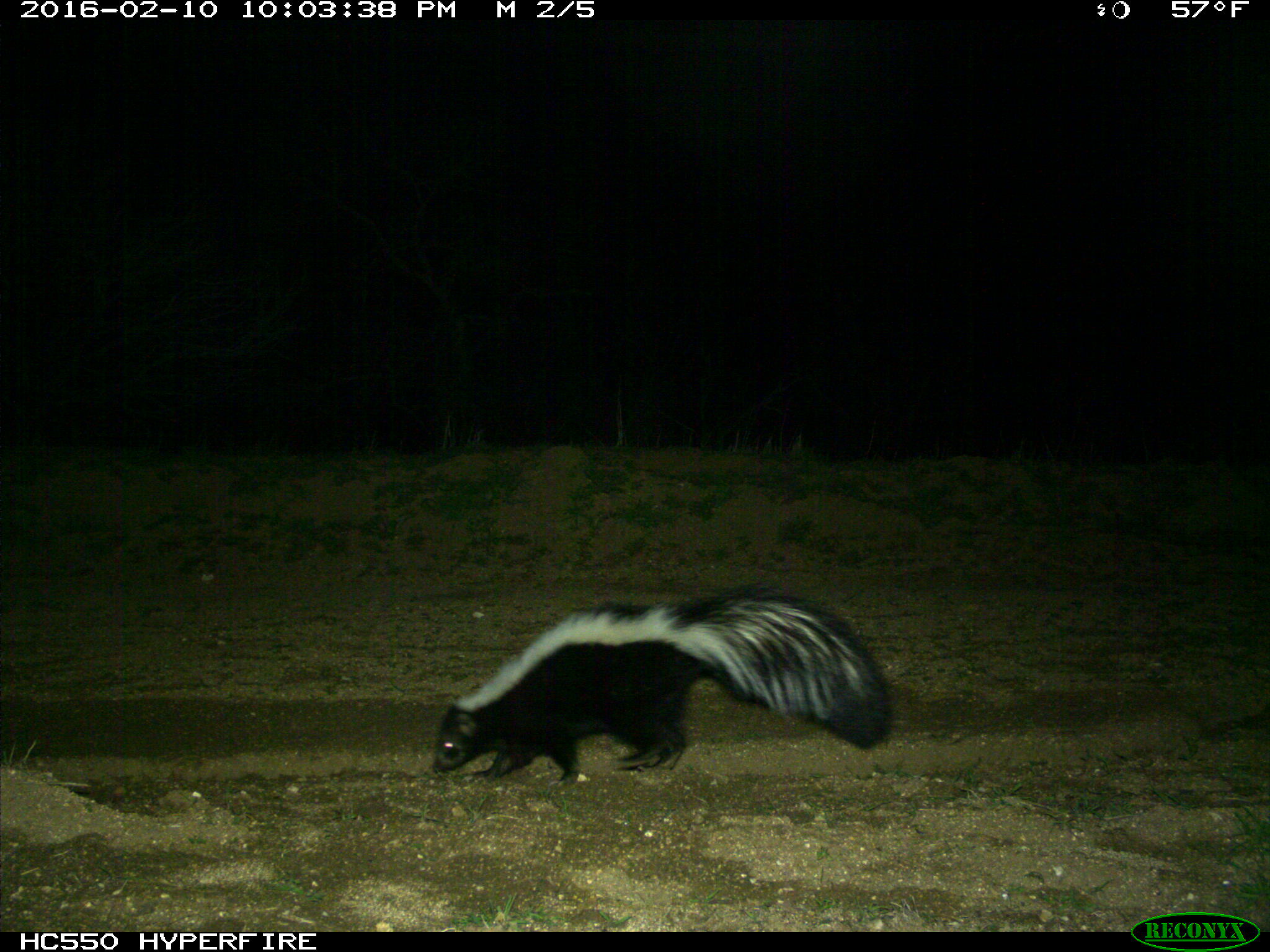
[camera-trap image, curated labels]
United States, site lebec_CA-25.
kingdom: Animalia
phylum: Chordata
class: Mammalia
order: Carnivora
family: Mephitidae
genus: Mephitis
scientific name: Mephitis mephitis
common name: striped skunk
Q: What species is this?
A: Mephitis mephitis (striped skunk).